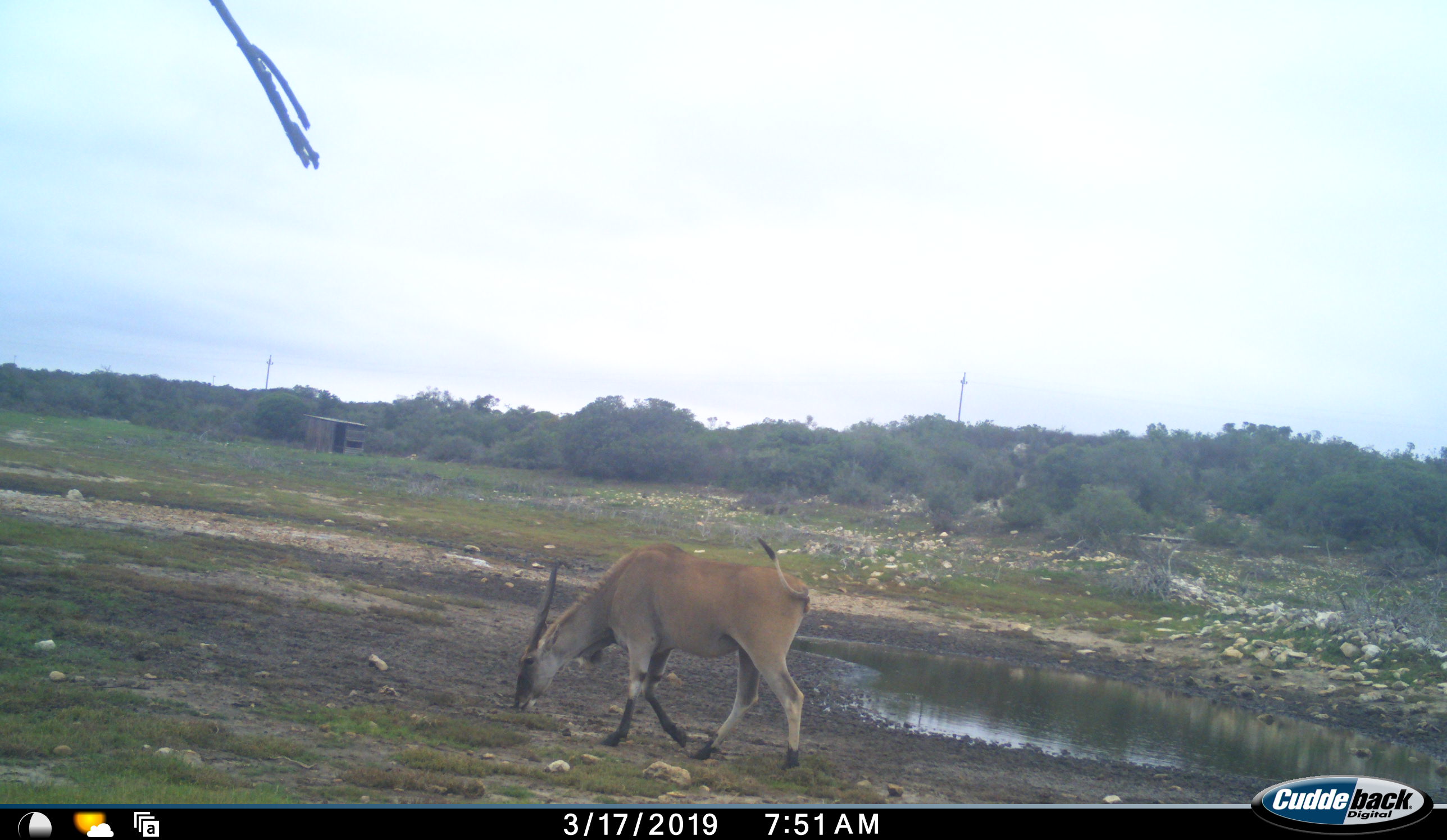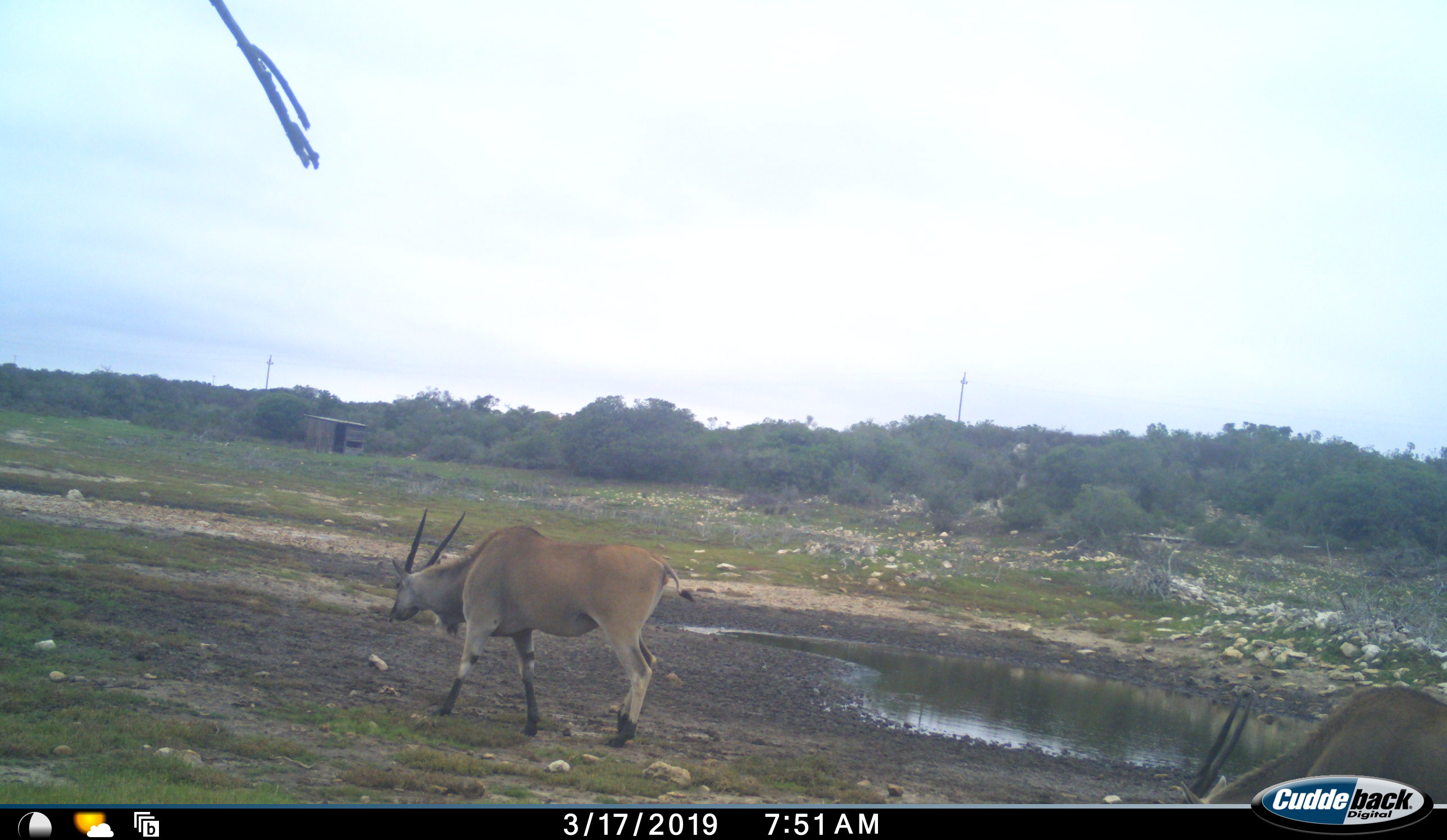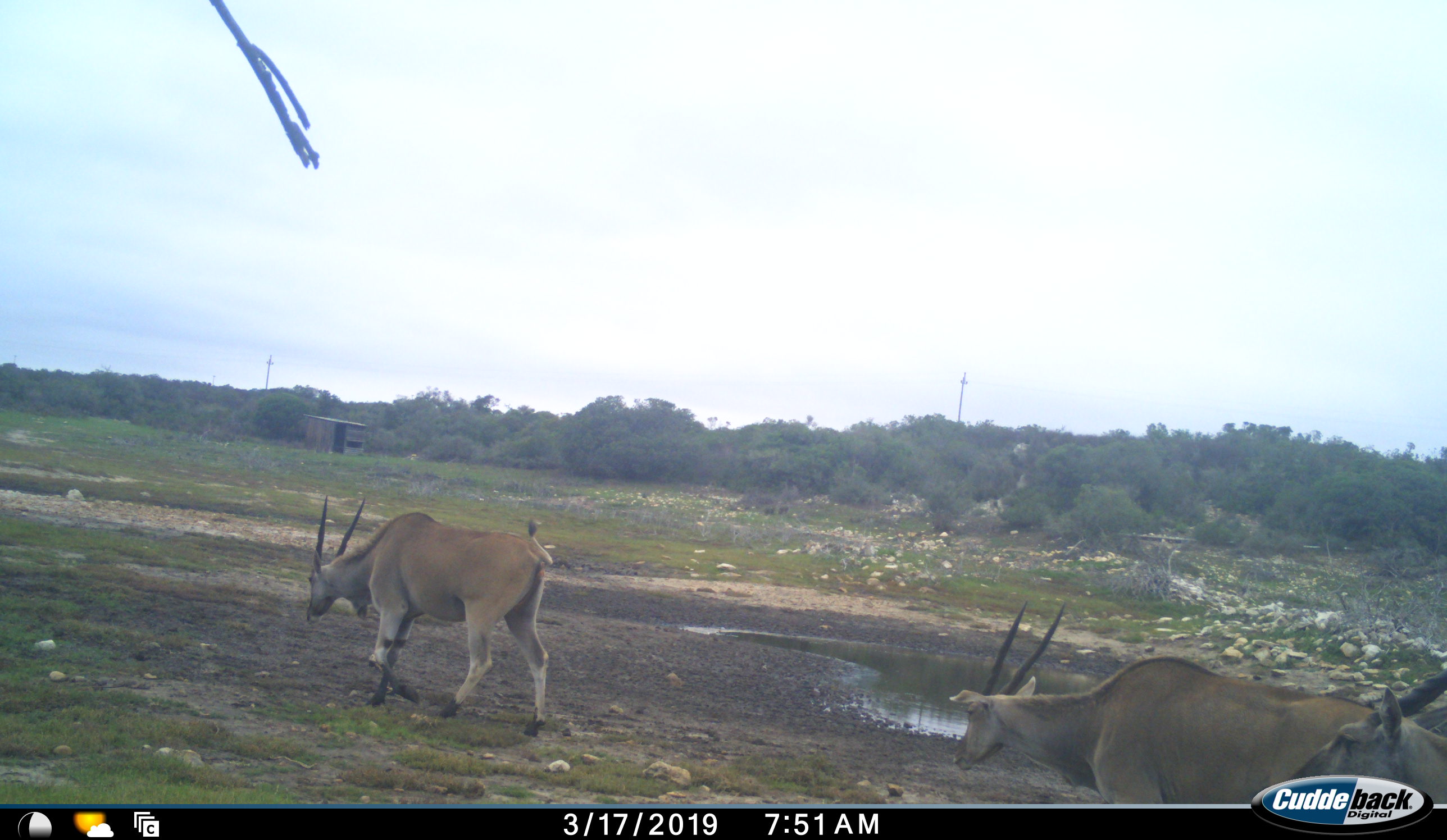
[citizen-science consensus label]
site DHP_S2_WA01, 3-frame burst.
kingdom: Animalia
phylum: Chordata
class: Mammalia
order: Artiodactyla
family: Bovidae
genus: Tragelaphus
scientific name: Tragelaphus oryx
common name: eland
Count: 3.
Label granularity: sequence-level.